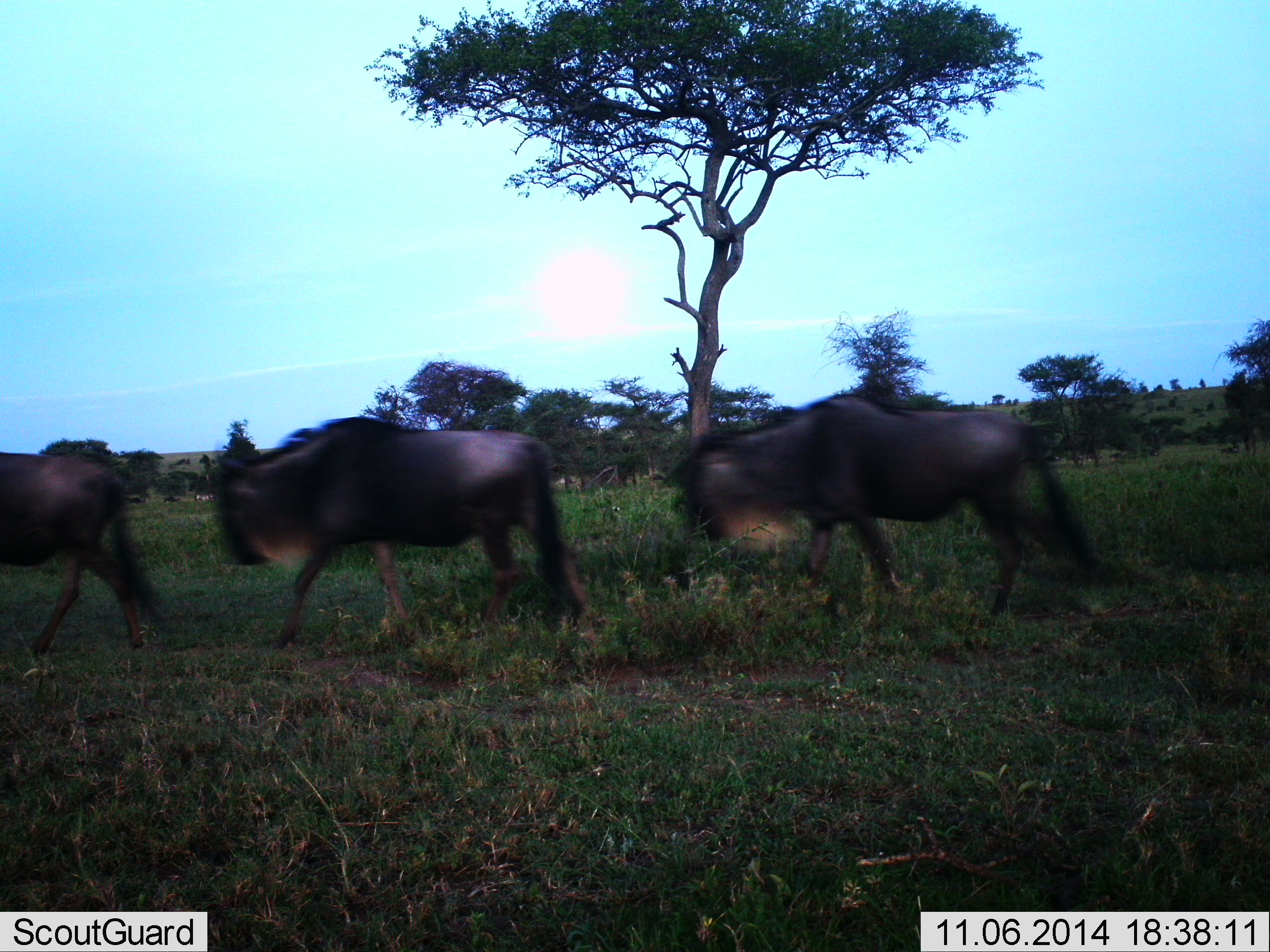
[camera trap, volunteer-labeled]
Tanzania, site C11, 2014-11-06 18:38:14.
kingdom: Animalia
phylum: Chordata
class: Mammalia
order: Artiodactyla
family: Bovidae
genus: Connochaetes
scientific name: Connochaetes taurinus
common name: blue wildebeest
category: wildebeest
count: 3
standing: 10%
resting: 0%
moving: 100%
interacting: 0%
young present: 0%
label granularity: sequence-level